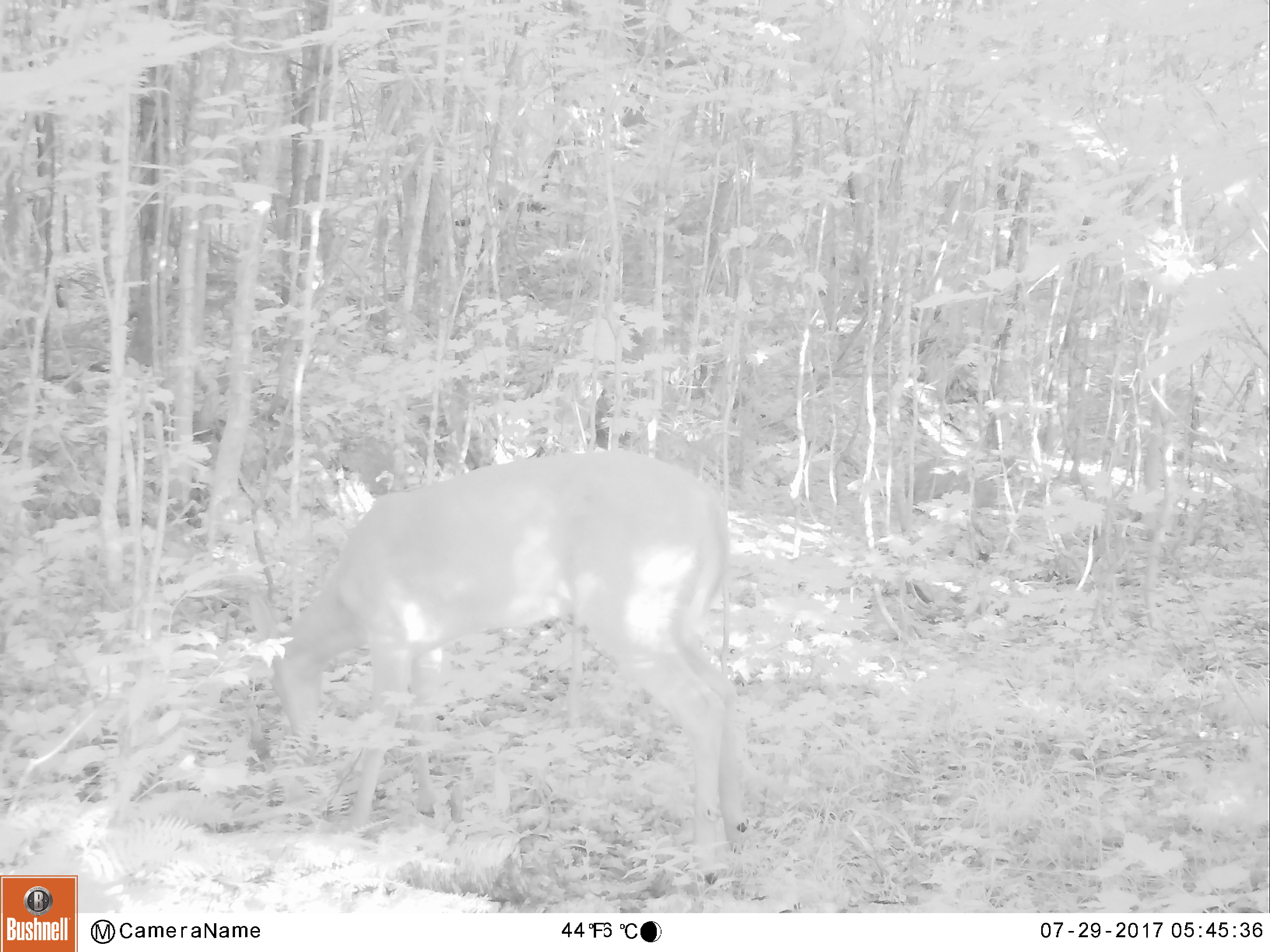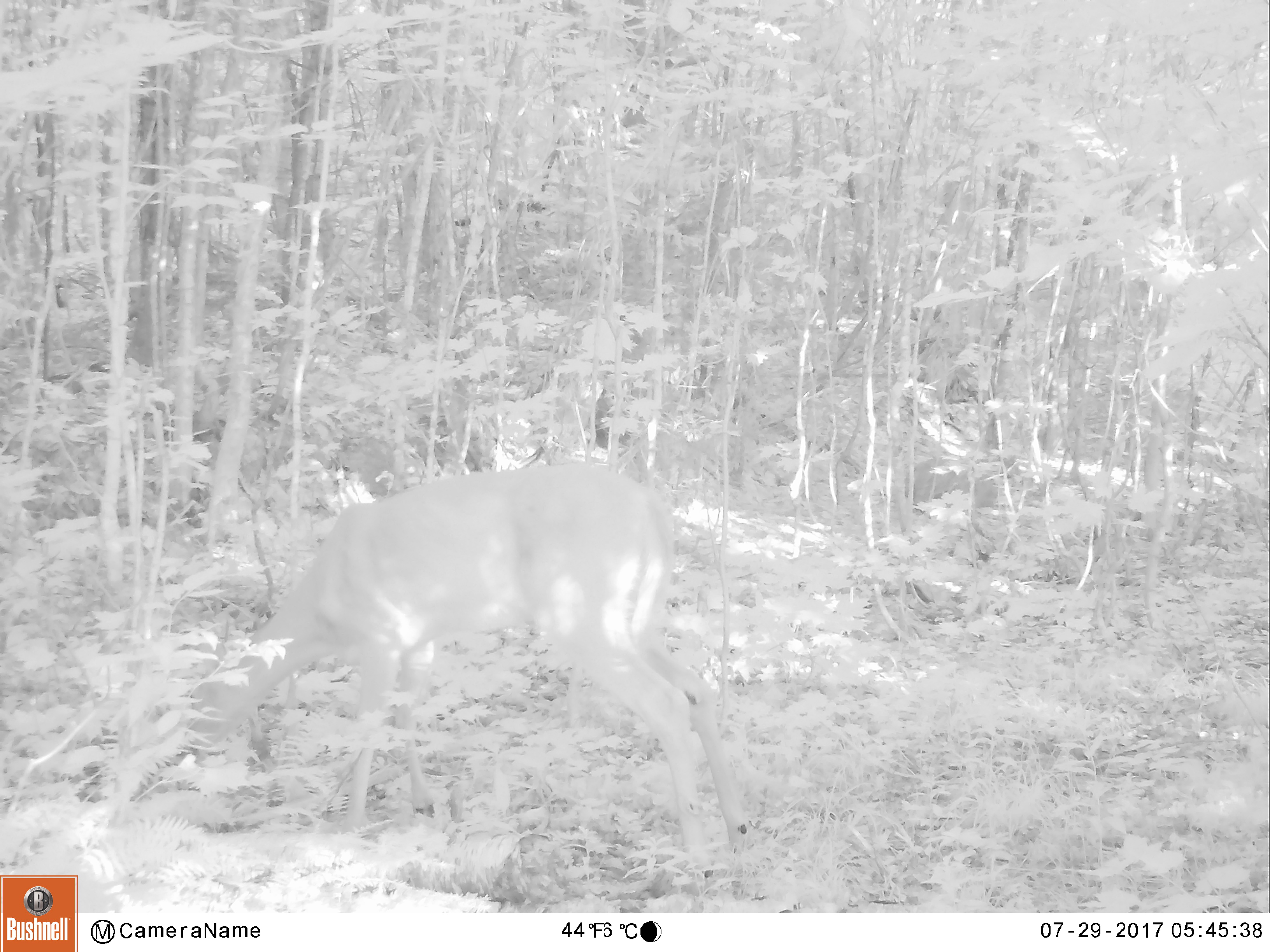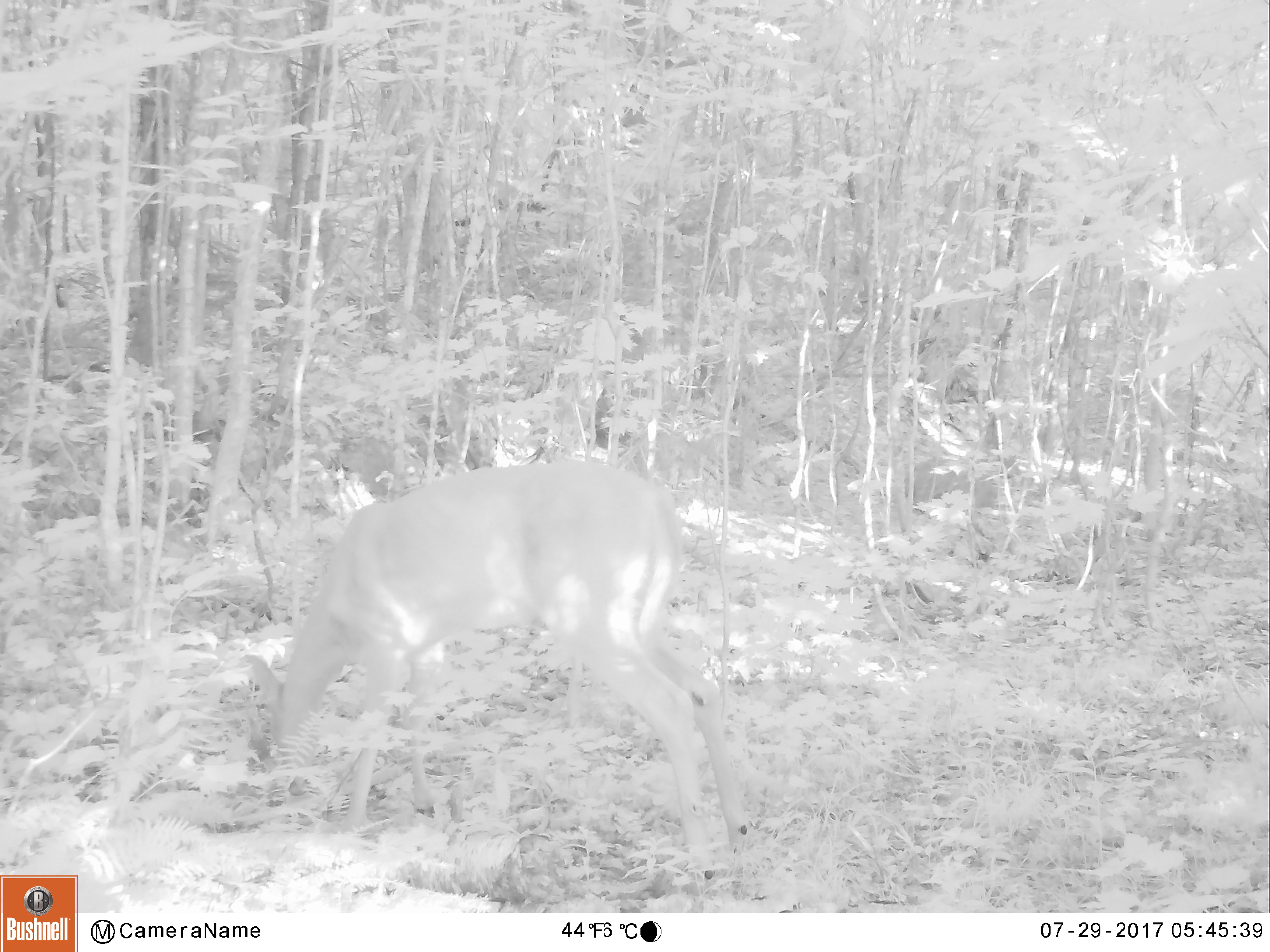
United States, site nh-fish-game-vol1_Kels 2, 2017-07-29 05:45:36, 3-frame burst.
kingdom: Animalia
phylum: Chordata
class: Mammalia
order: Artiodactyla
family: Cervidae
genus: Odocoileus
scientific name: Odocoileus virginianus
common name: white-tailed deer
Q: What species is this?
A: White-tailed deer (Odocoileus virginianus).